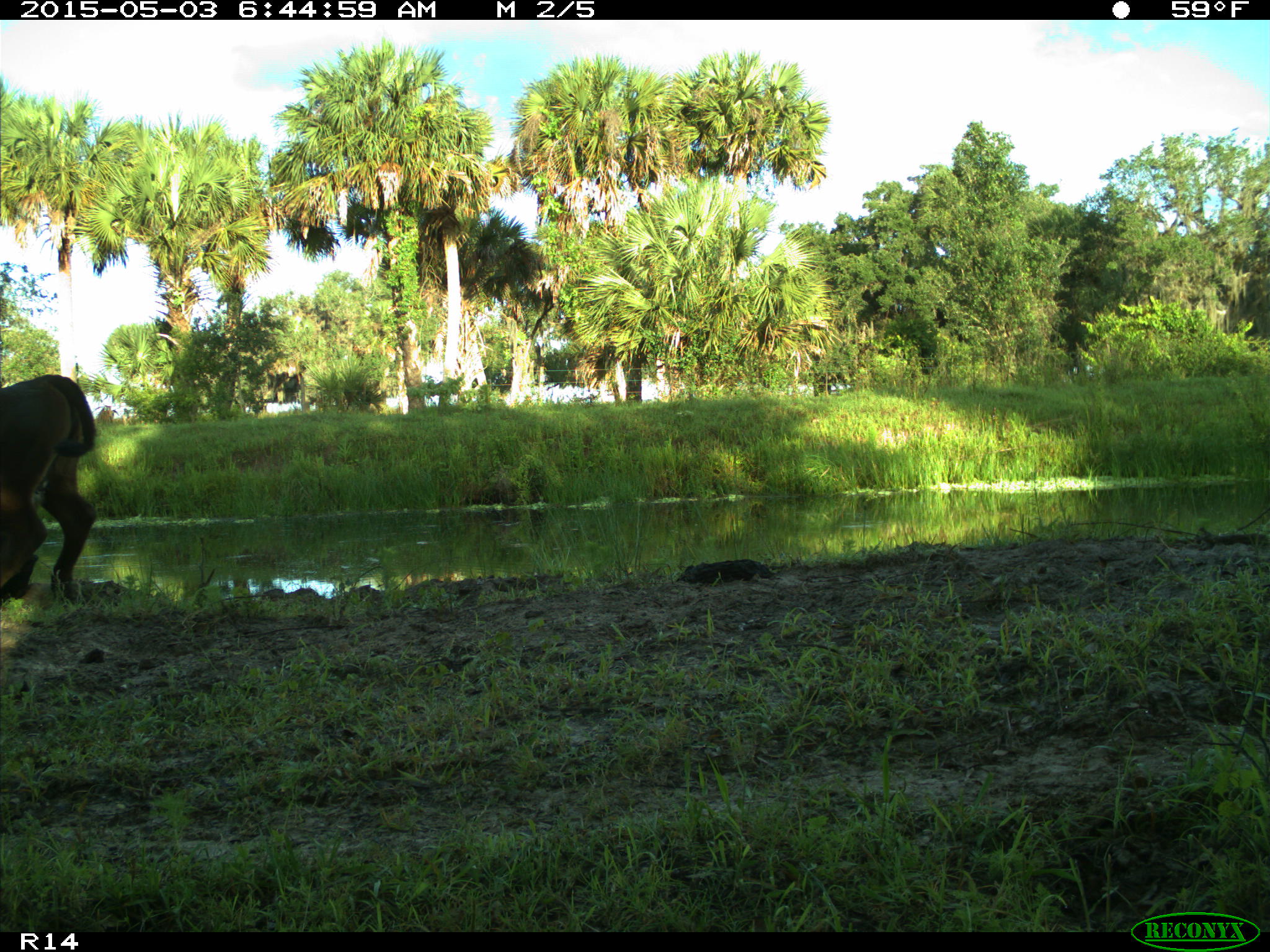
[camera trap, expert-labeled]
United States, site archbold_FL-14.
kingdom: Animalia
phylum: Chordata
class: Mammalia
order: Artiodactyla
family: Bovidae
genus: Bos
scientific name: Bos taurus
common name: domestic cow